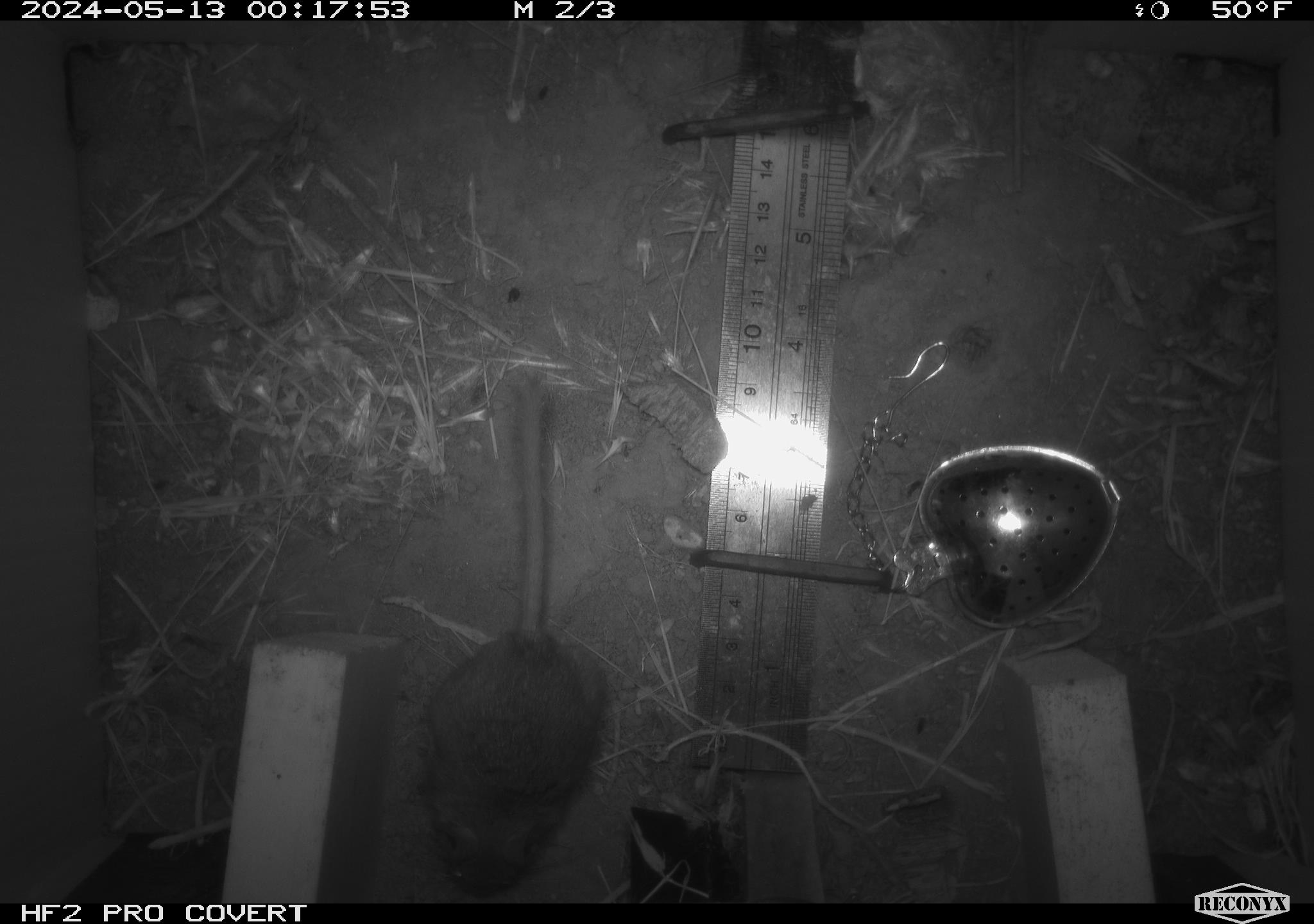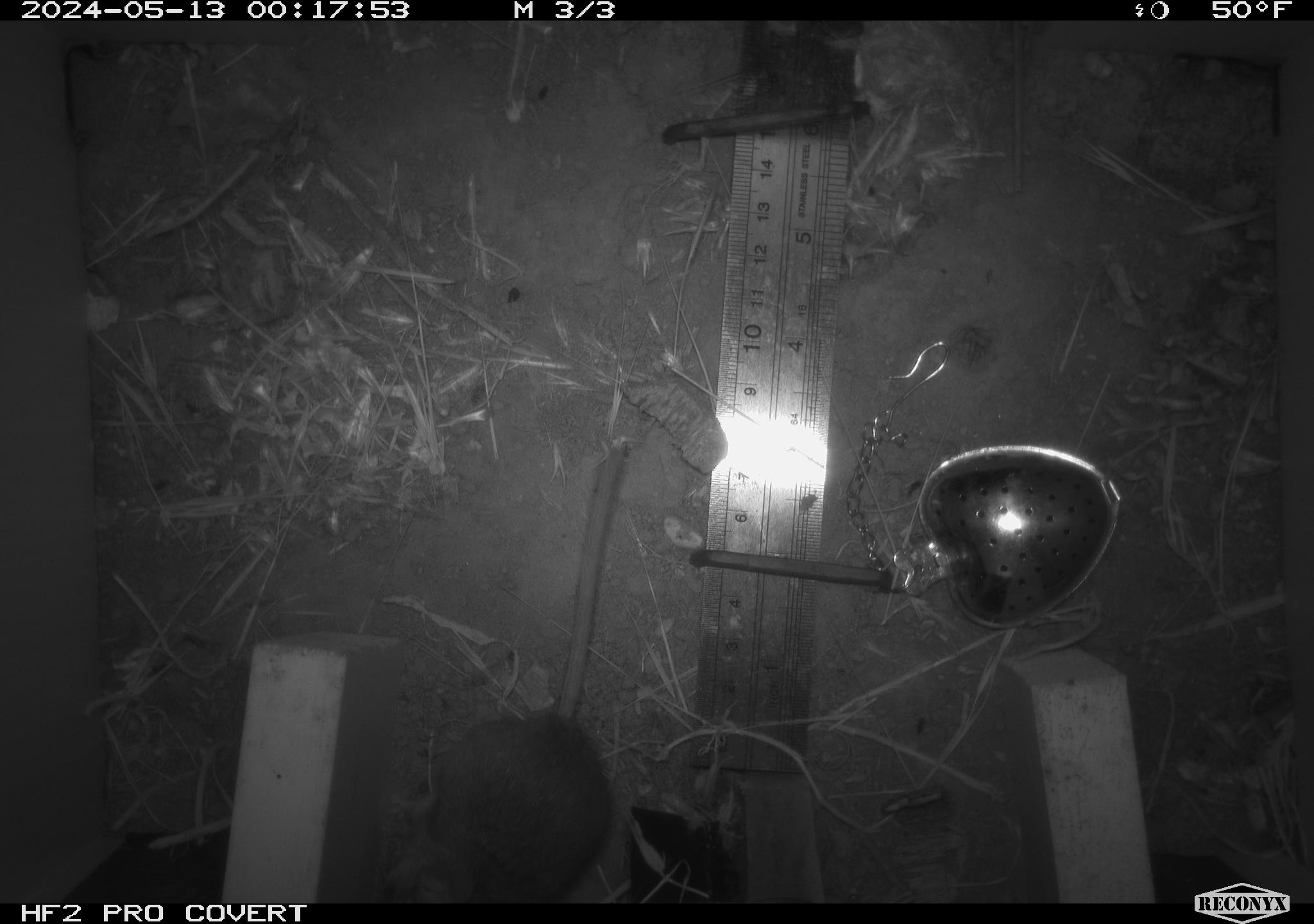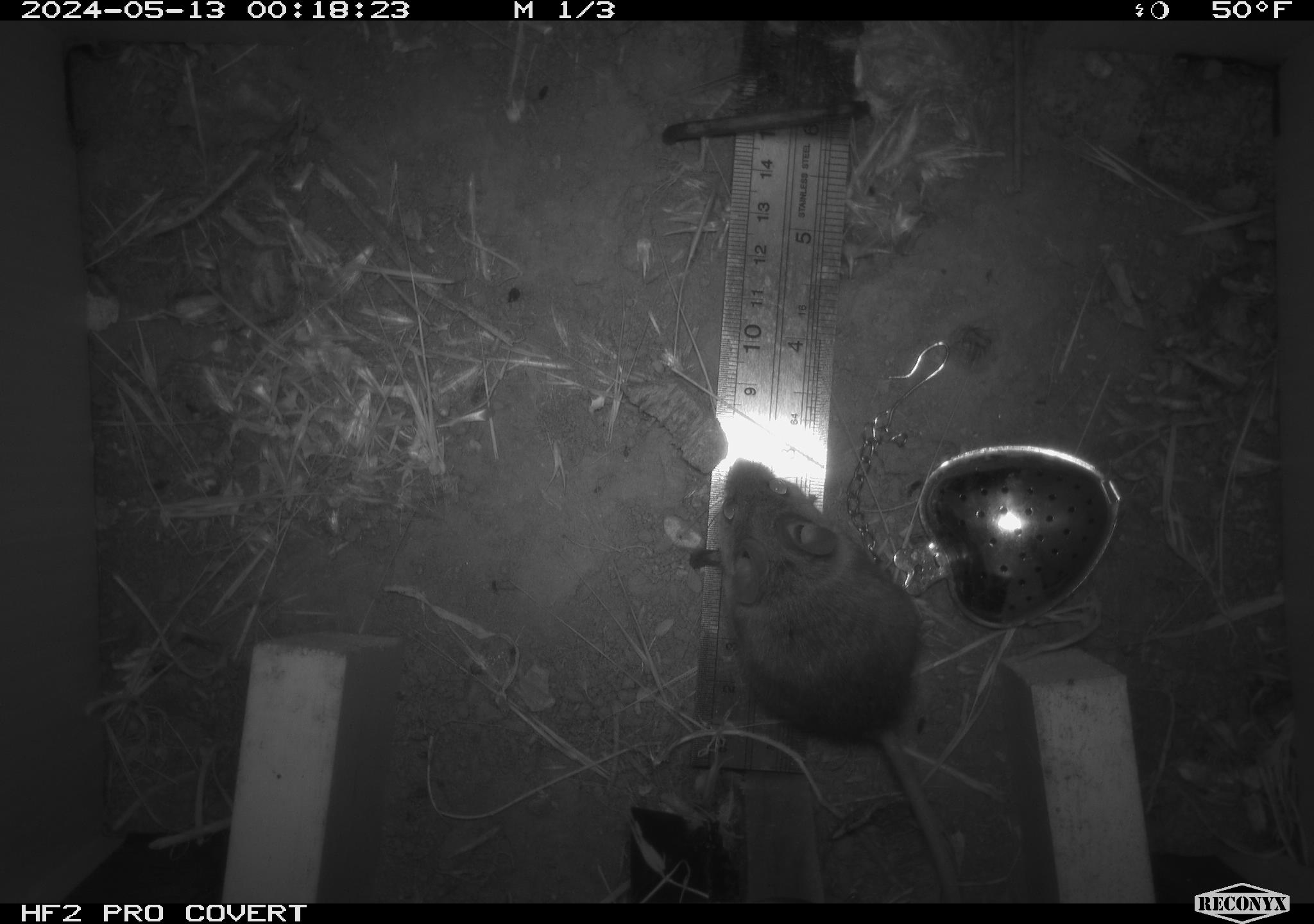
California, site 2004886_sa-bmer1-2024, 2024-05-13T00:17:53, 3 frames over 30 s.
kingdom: Animalia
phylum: Chordata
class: Mammalia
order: Rodentia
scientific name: Rodentia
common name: mouse species